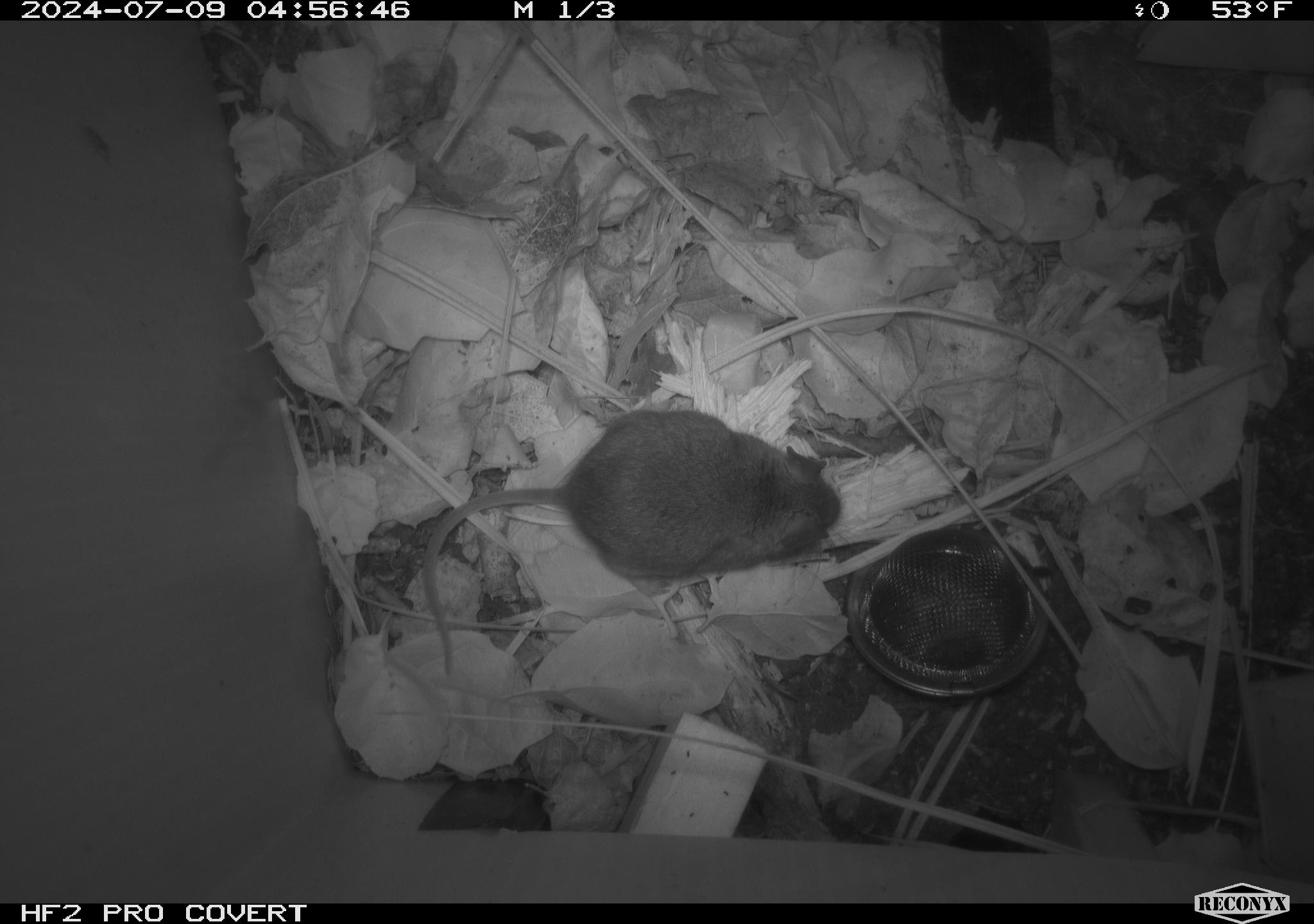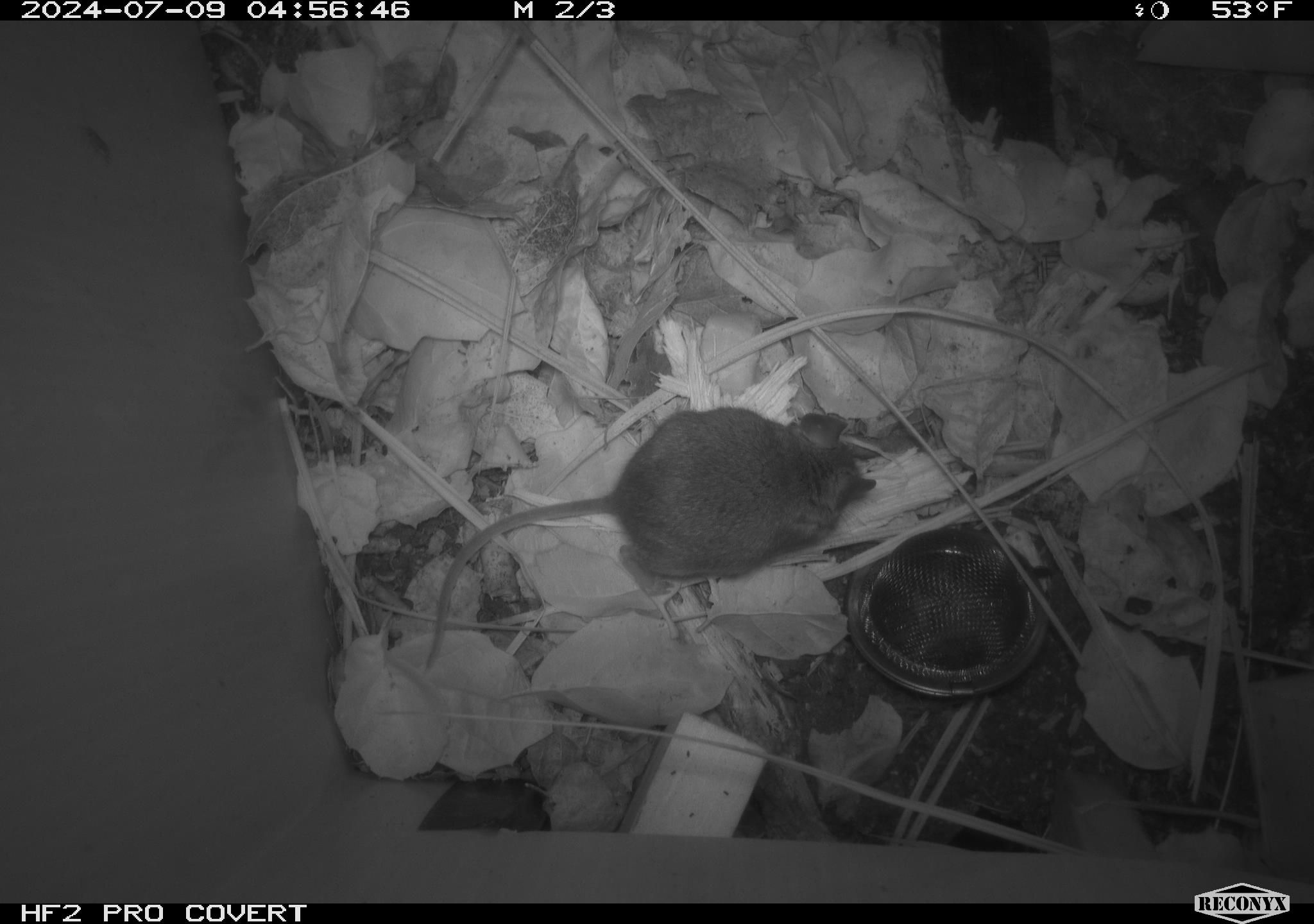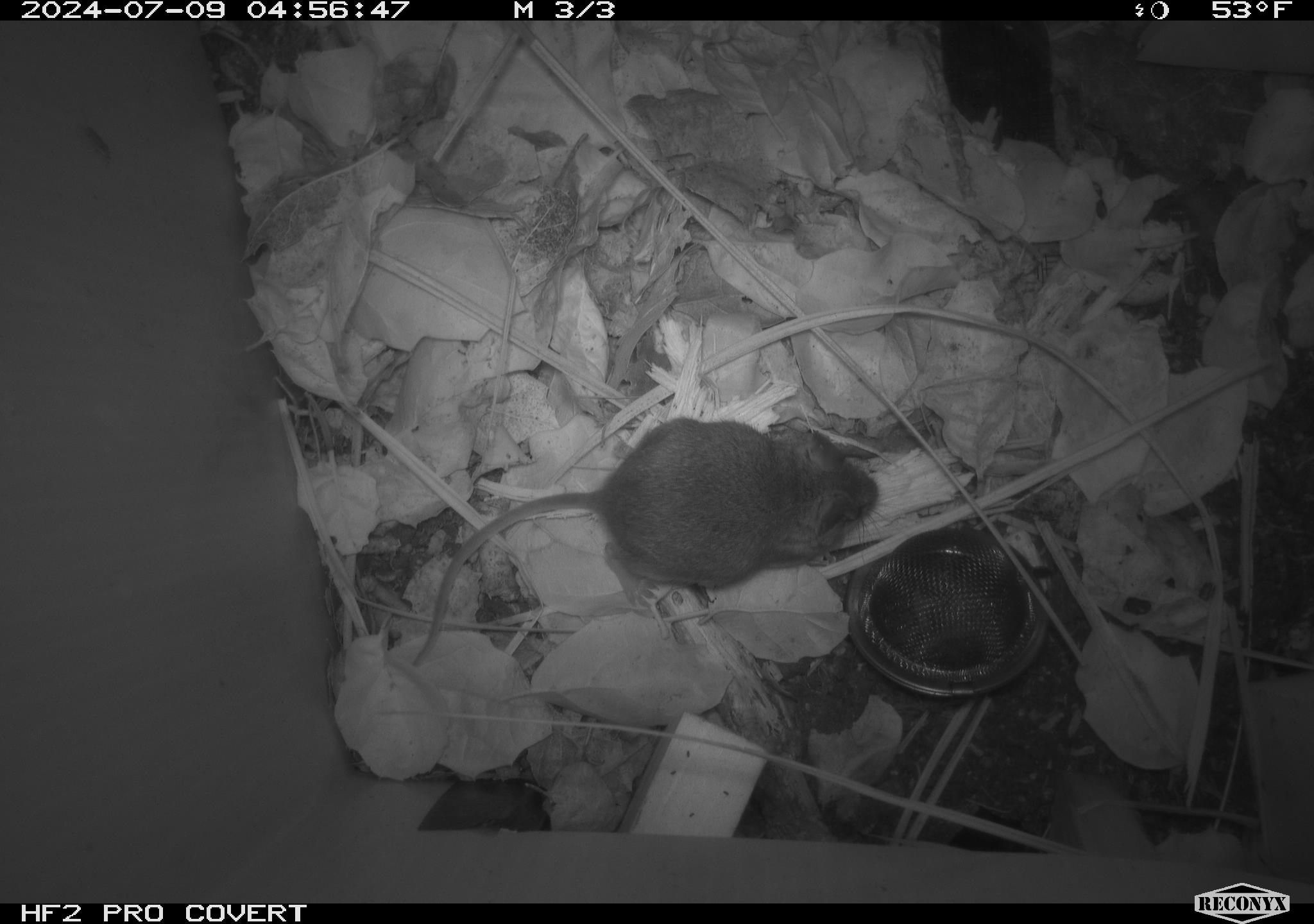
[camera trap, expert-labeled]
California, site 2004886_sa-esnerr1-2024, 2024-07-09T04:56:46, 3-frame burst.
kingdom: Animalia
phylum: Chordata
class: Mammalia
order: Rodentia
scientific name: Rodentia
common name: rodent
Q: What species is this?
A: Rodent (Rodentia).